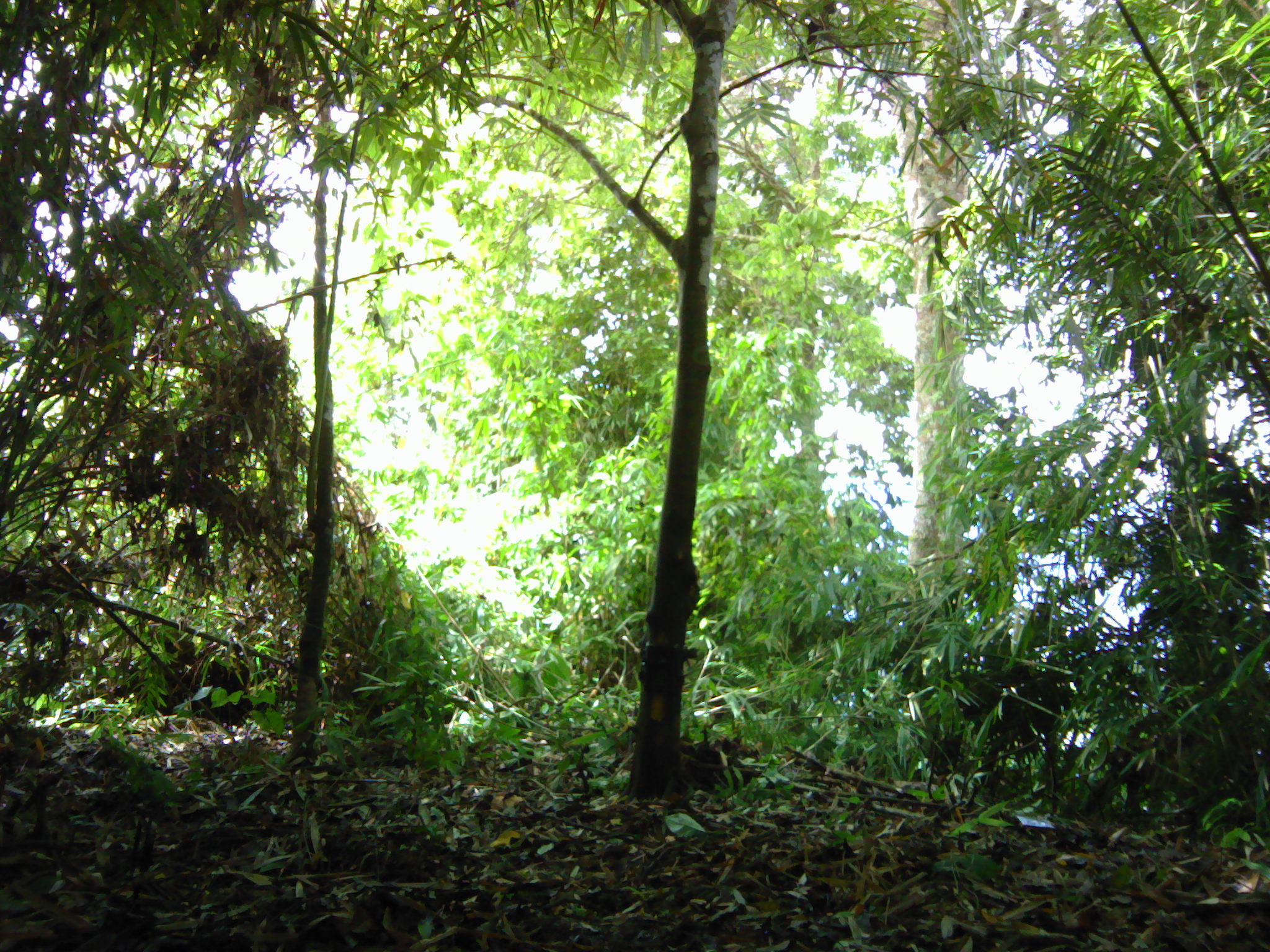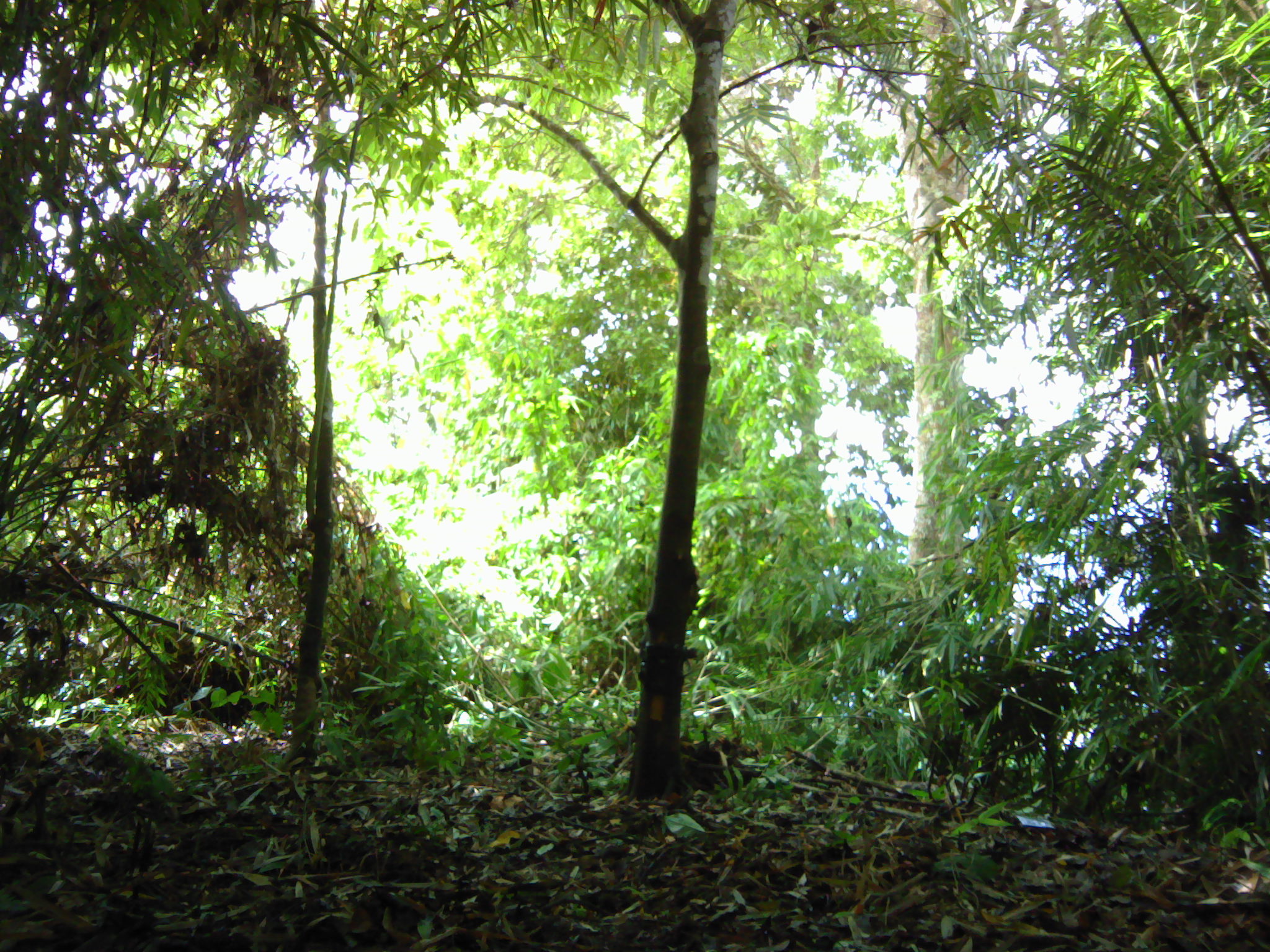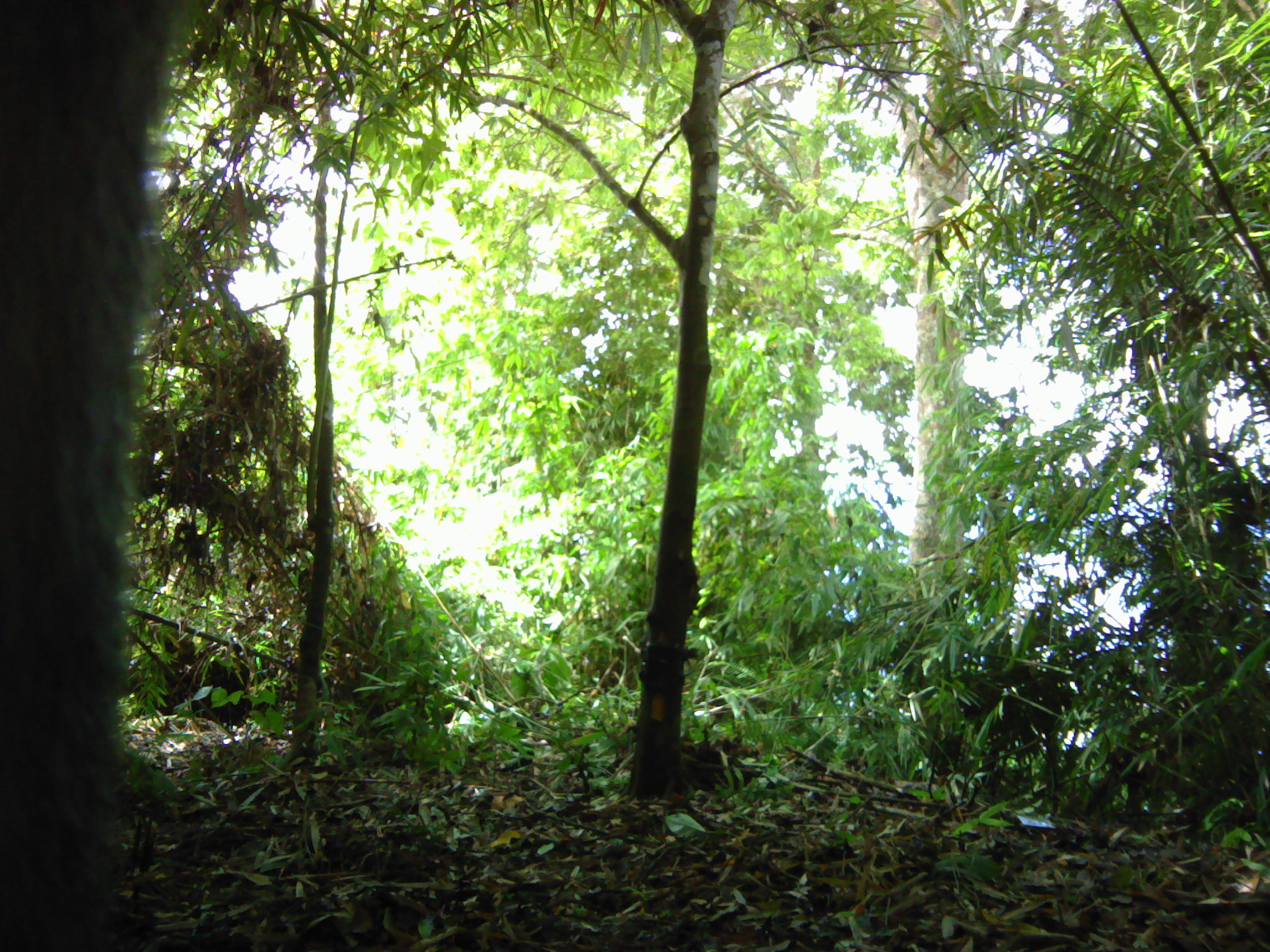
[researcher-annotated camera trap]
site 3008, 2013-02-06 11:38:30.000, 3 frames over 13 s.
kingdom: Animalia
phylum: Chordata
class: Mammalia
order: Primates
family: Cercopithecidae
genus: Presbytis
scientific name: Presbytis thomasi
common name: thomas’s langur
Presbytis thomasi (thomas’s langur), count 1.